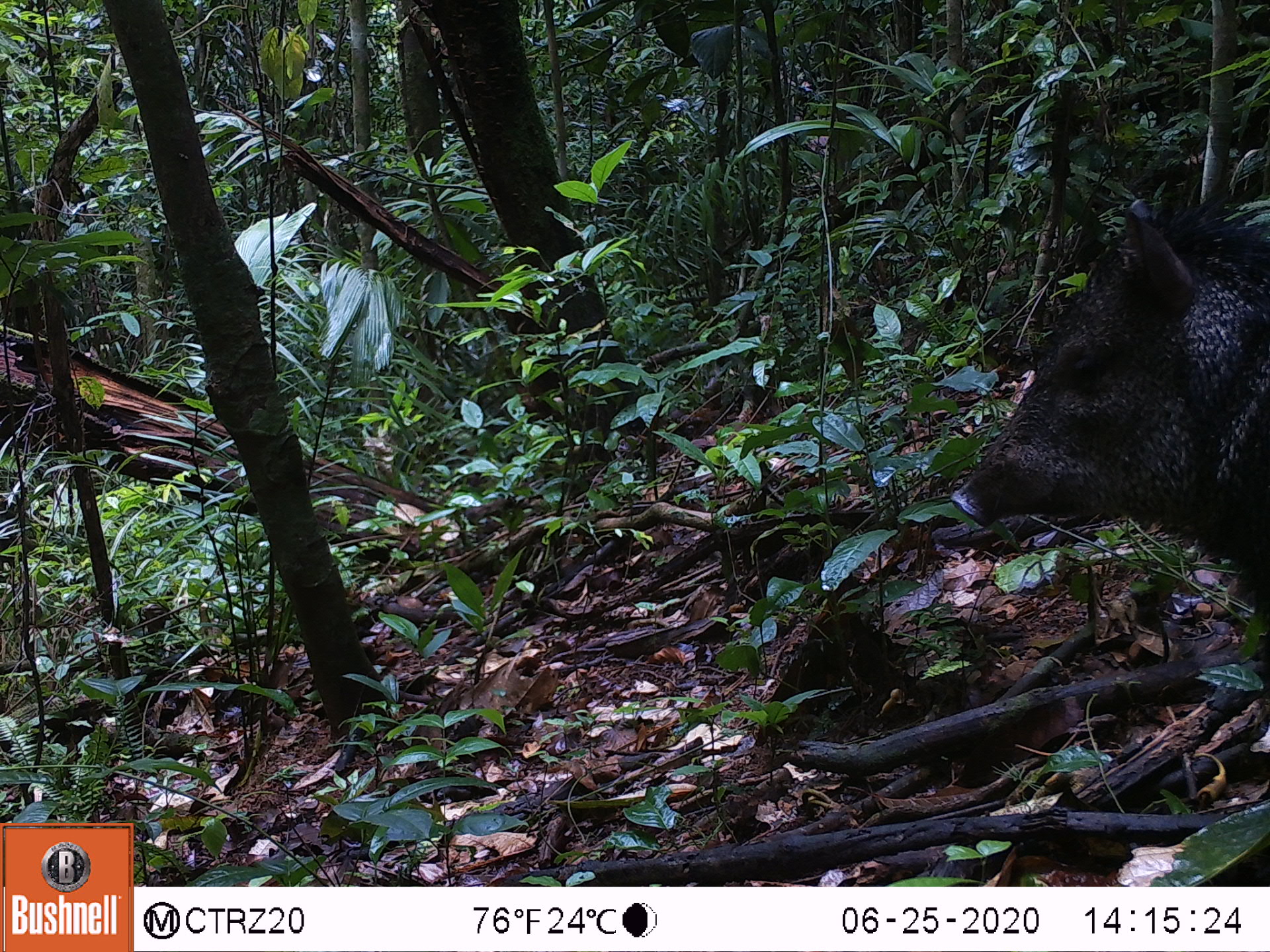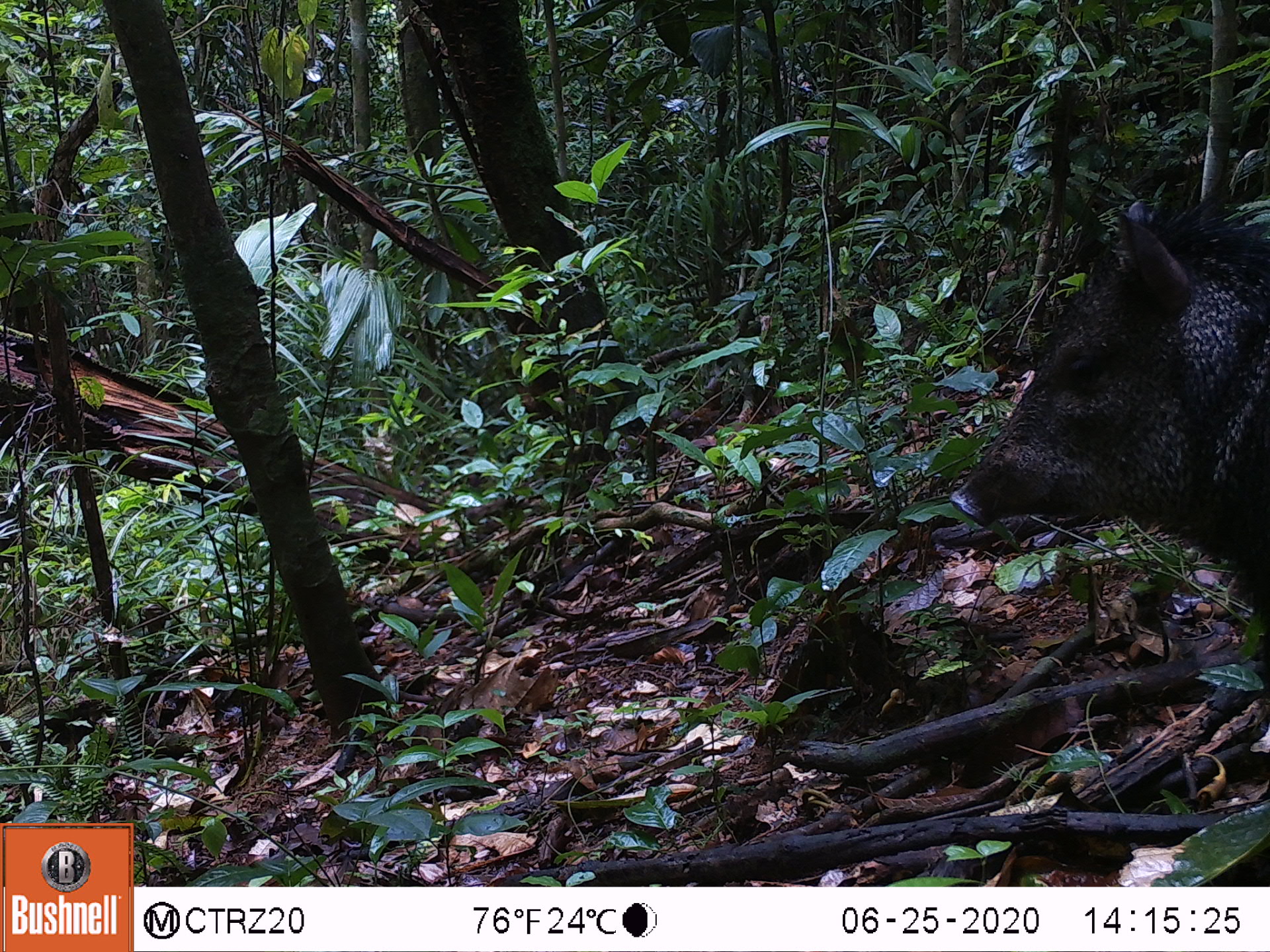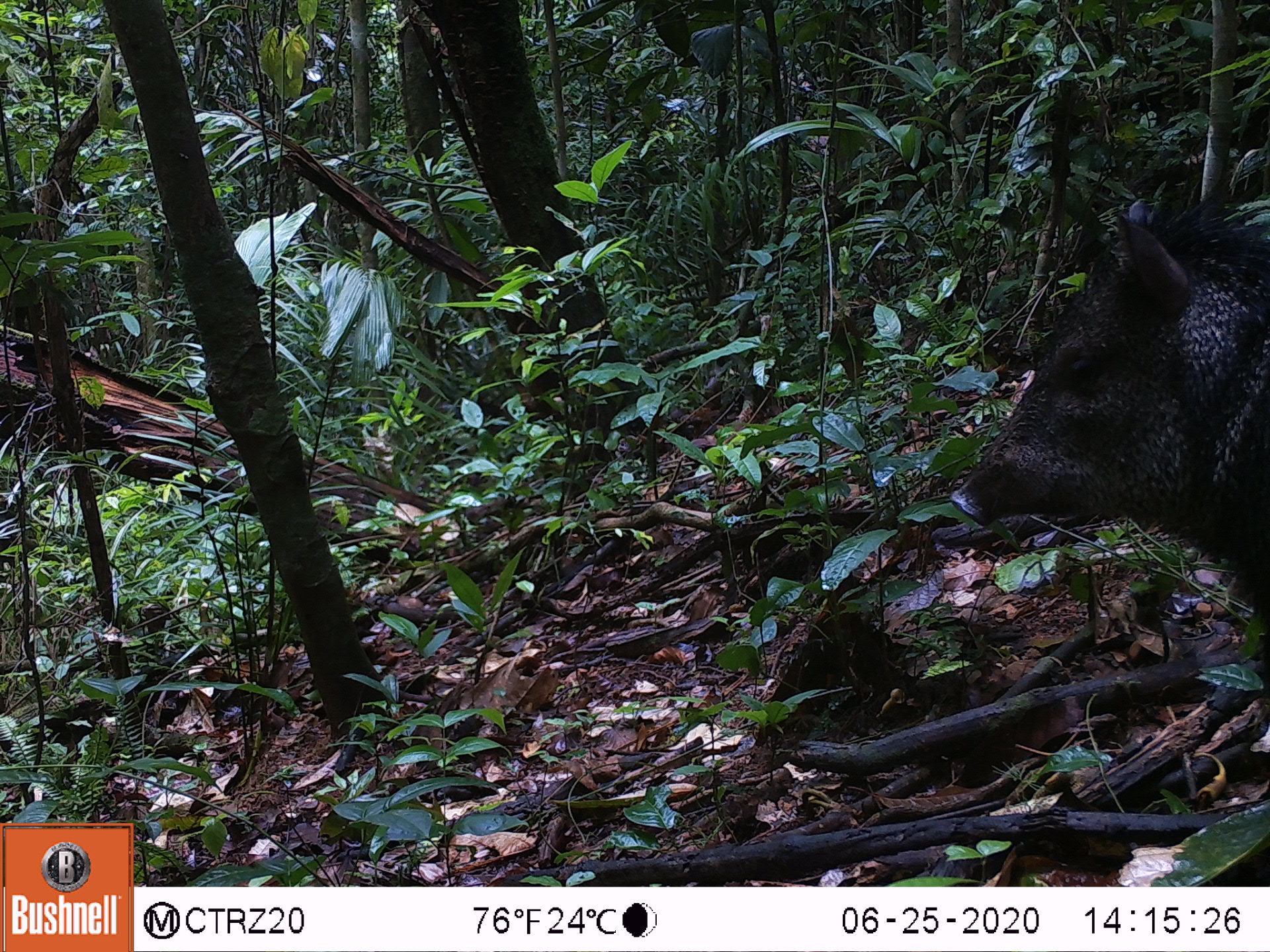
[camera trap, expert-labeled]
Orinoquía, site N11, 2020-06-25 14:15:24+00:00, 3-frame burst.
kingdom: Animalia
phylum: Chordata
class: Mammalia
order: Artiodactyla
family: Tayassuidae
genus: Pecari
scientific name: Pecari tajacu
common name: collared peccary